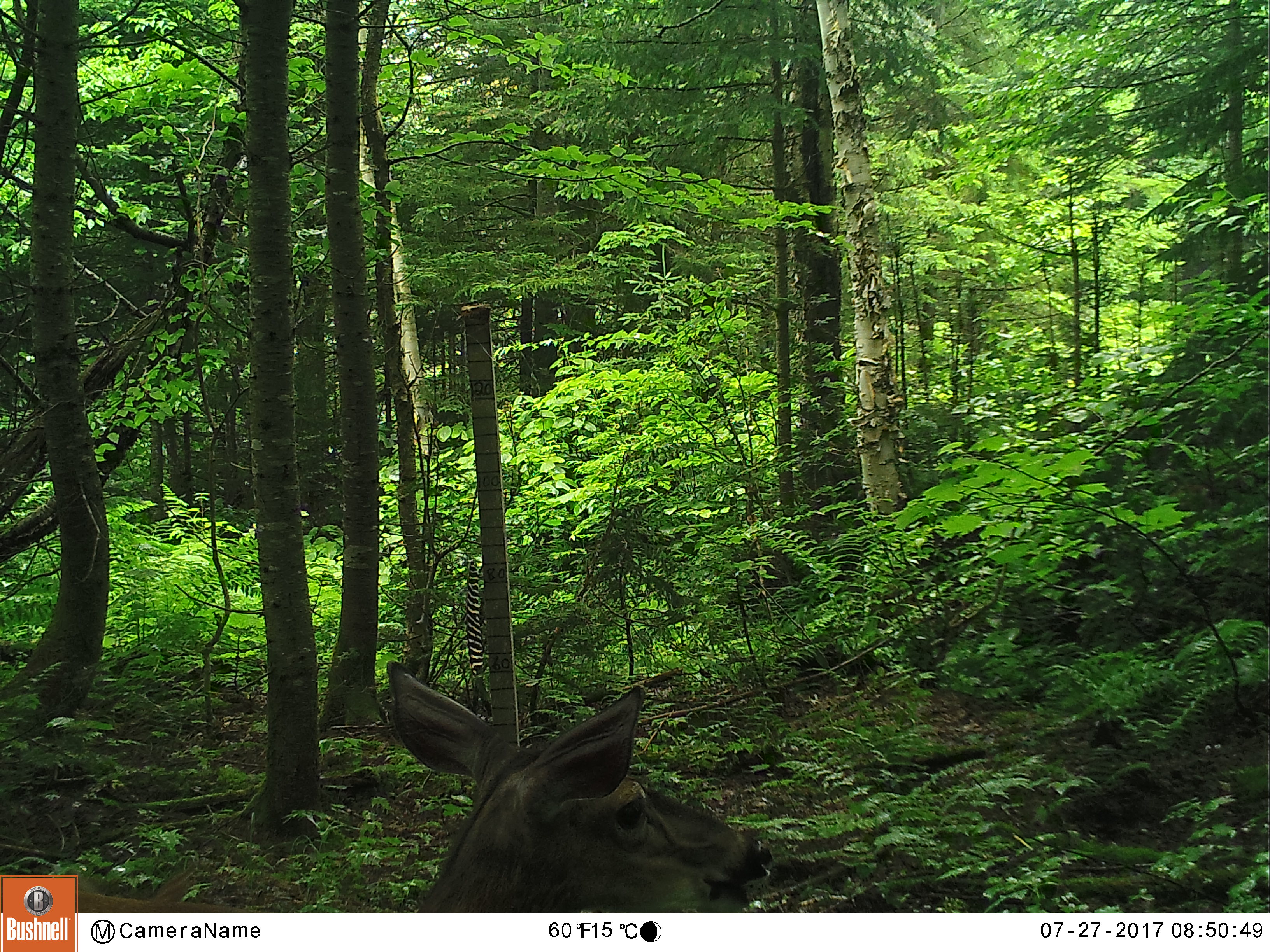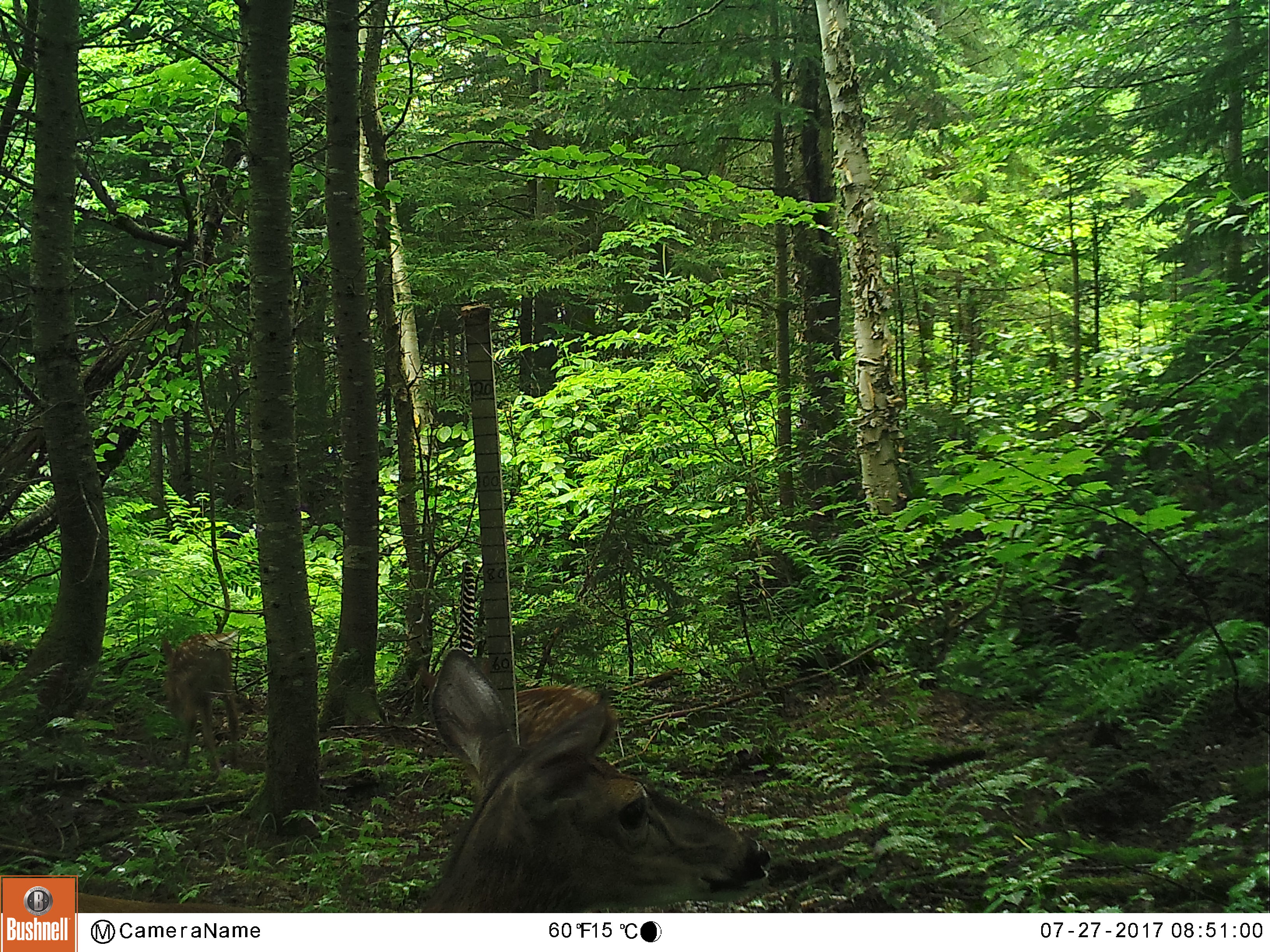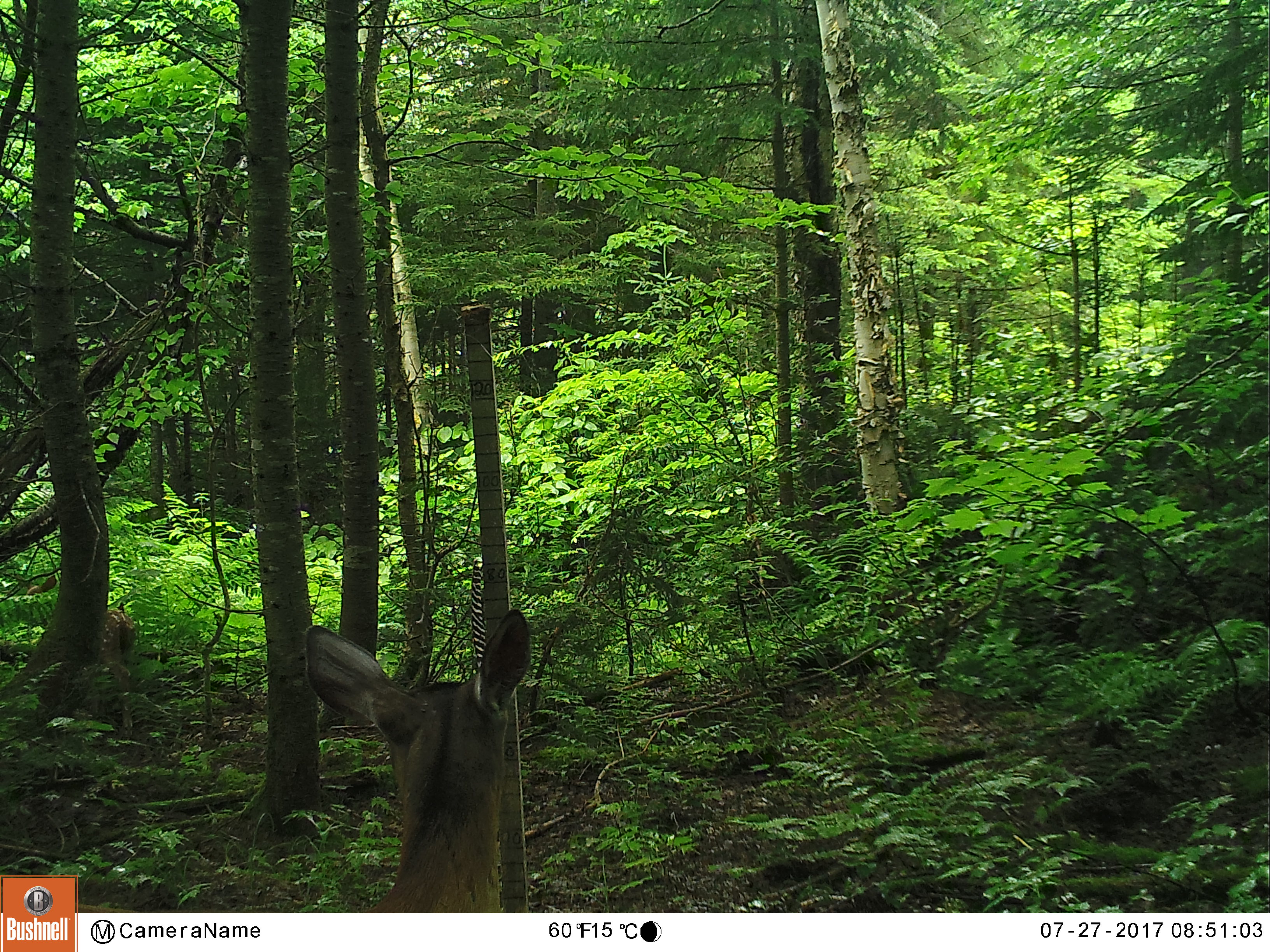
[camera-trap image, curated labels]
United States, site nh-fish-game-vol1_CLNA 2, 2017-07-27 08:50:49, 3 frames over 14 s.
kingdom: Animalia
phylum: Chordata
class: Mammalia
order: Artiodactyla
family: Cervidae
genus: Odocoileus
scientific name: Odocoileus virginianus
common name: white-tailed deer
White-tailed deer (Odocoileus virginianus).